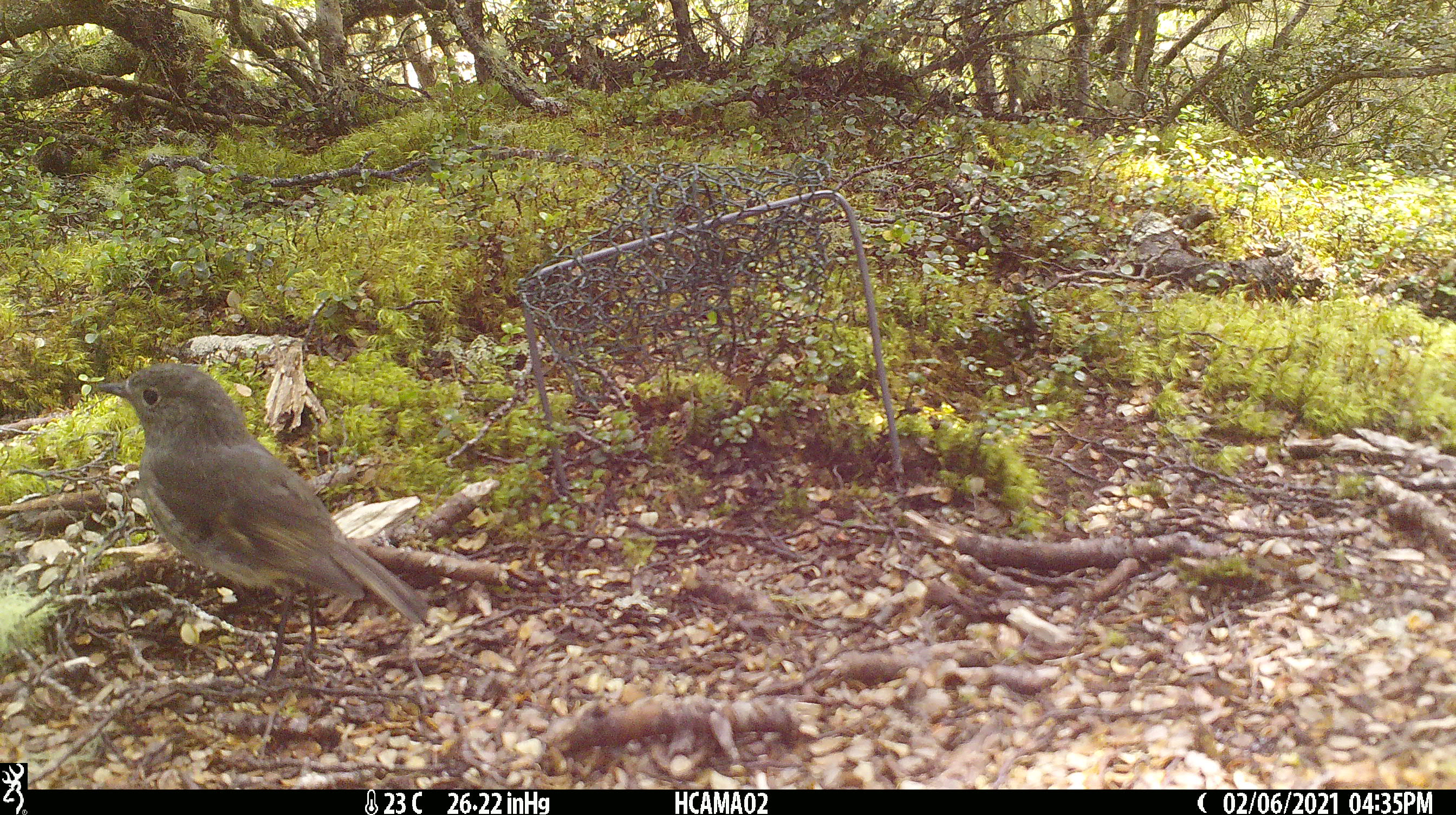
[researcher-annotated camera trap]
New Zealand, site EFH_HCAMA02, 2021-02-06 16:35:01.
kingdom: Animalia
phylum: Chordata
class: Aves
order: Passeriformes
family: Petroicidae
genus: Petroica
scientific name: Petroica australis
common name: new zealand robin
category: robin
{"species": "robin (new zealand robin) (Petroica australis)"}